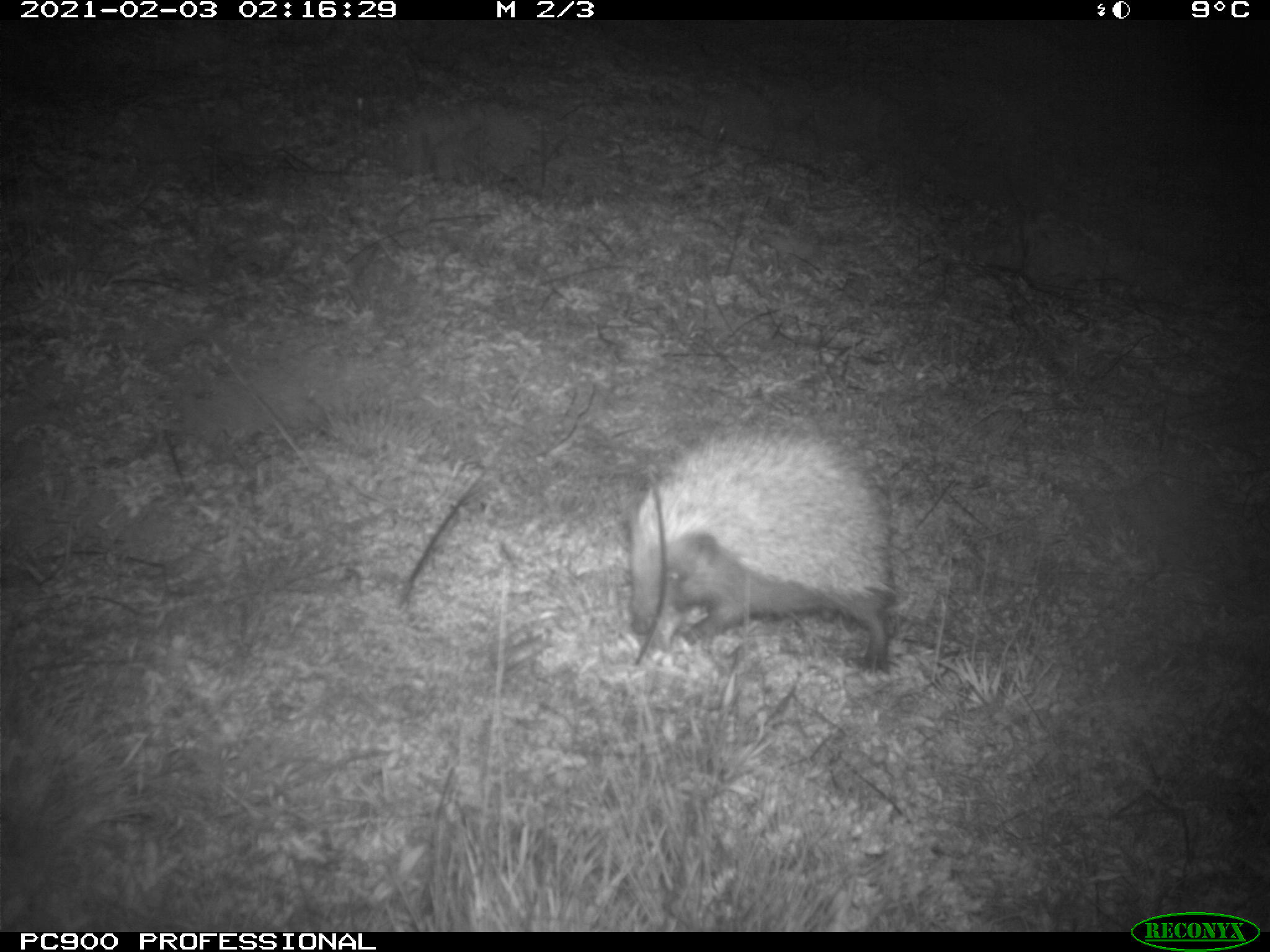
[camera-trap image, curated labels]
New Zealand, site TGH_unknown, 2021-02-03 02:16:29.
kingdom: Animalia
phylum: Chordata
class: Mammalia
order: Eulipotyphla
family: Erinaceidae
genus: Erinaceus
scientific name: Erinaceus europaeus europaeus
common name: european hedgehog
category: hedgehog